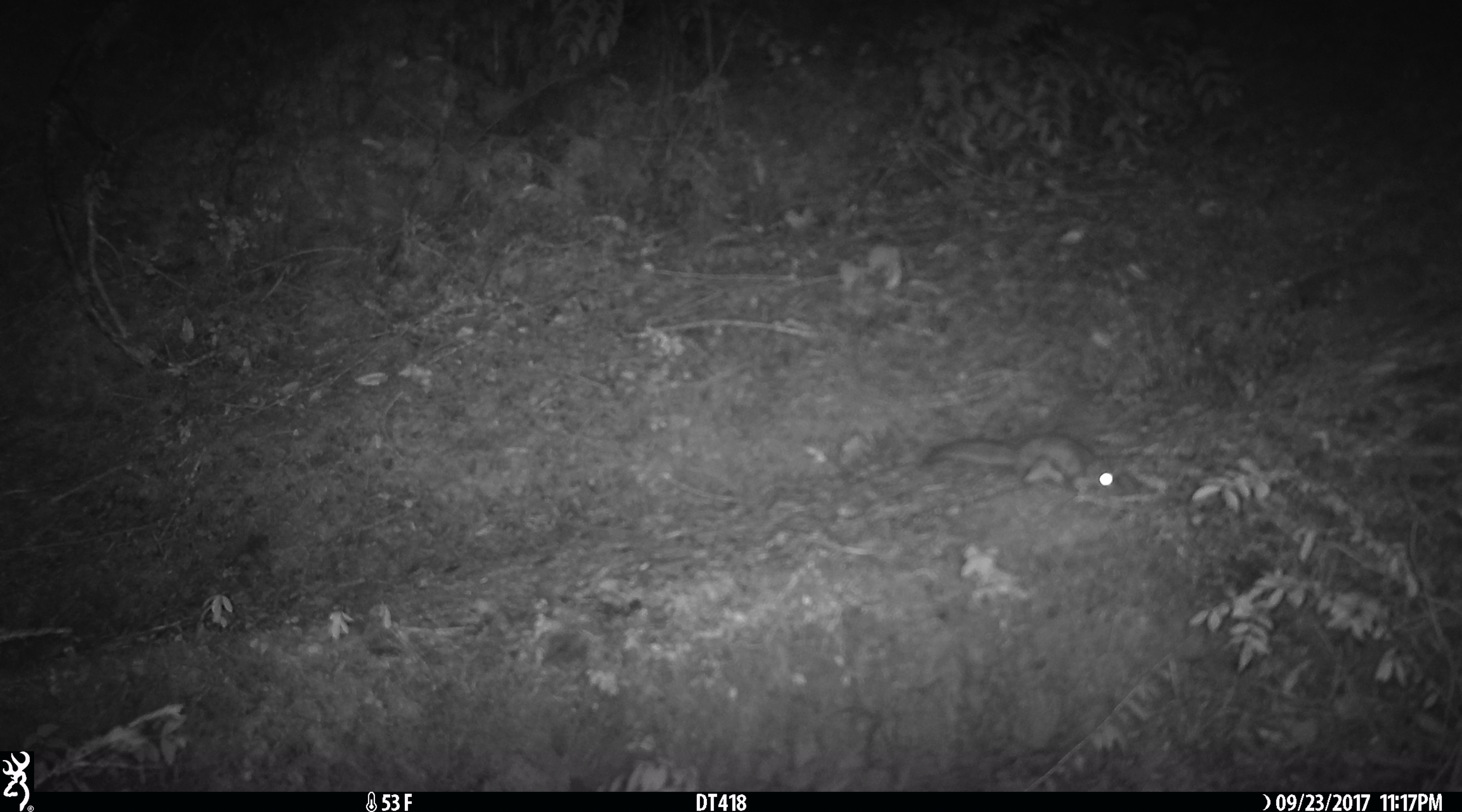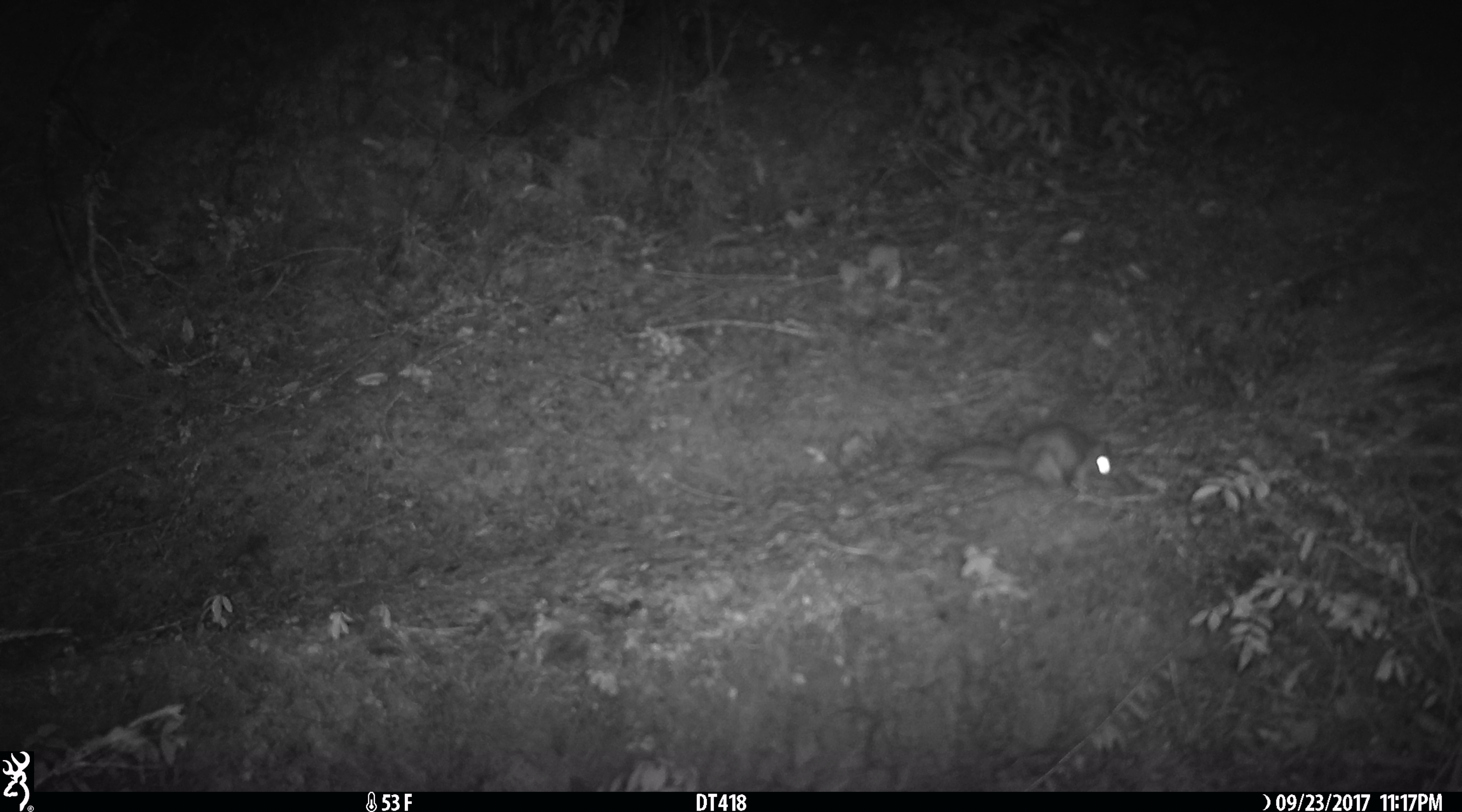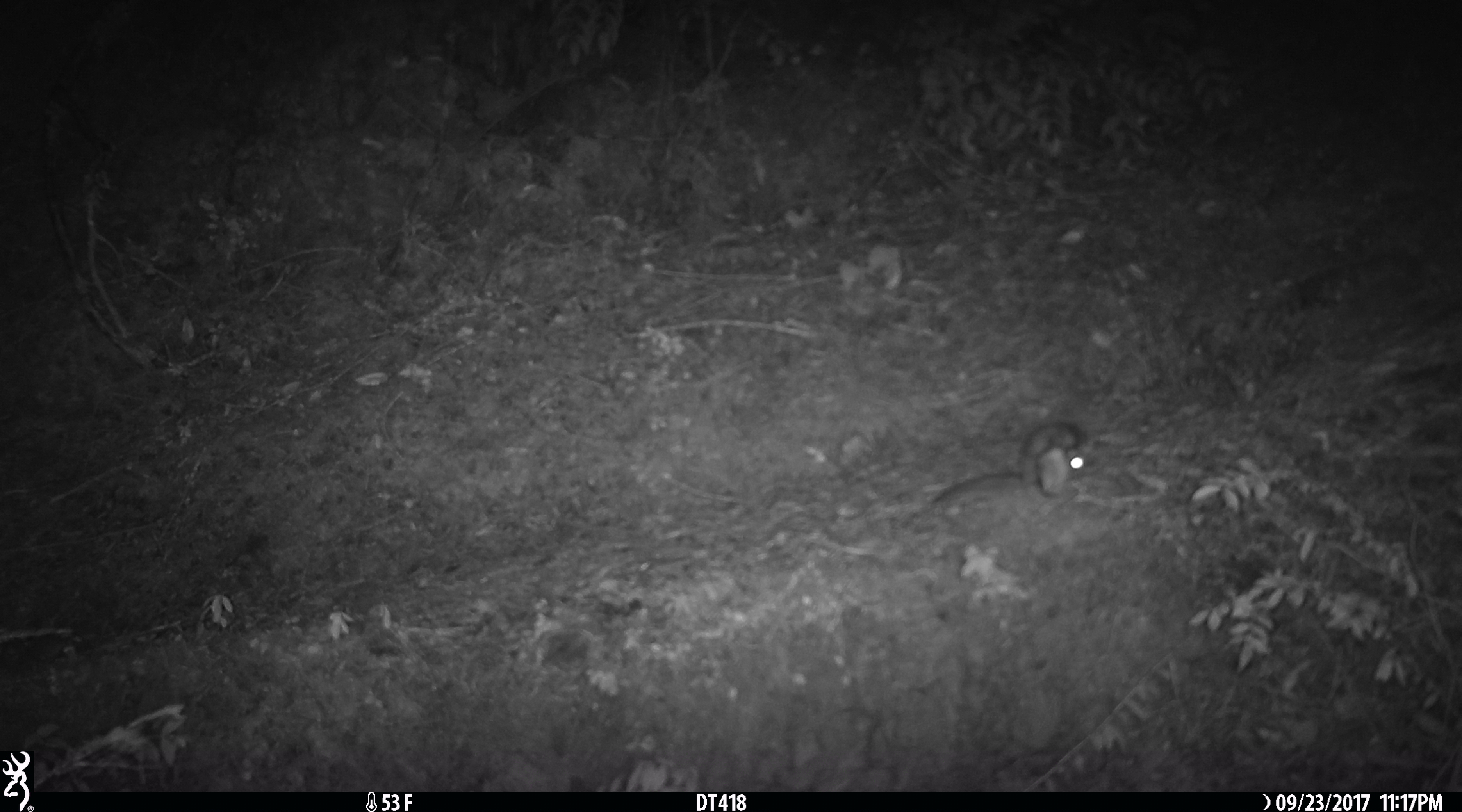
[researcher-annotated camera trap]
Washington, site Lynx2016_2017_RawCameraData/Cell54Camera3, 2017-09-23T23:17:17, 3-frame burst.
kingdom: Animalia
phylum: Chordata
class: Mammalia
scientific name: Mammalia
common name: small mammal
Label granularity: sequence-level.